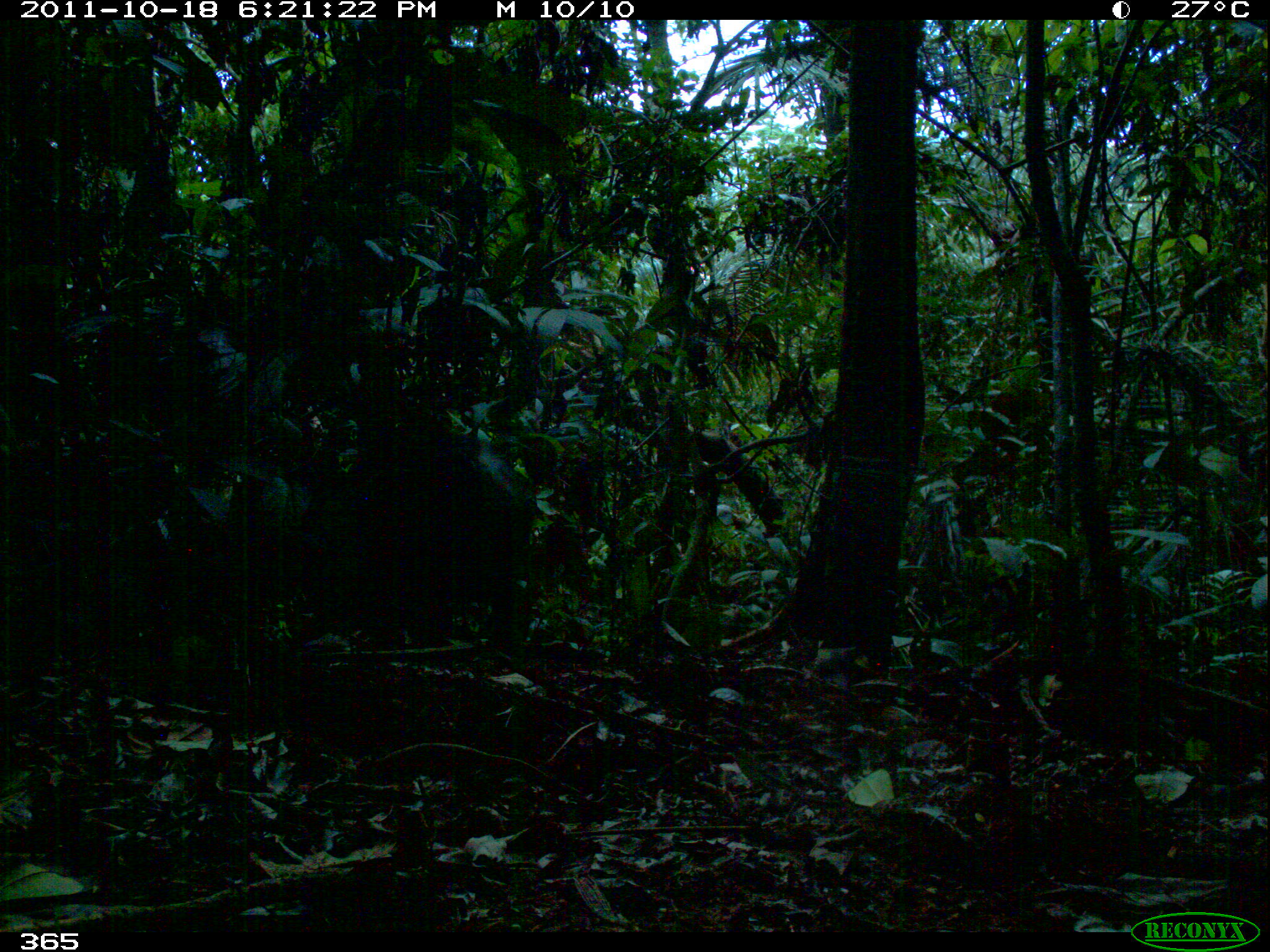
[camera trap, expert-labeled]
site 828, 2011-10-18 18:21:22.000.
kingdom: Animalia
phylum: Chordata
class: Mammalia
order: Artiodactyla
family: Tayassuidae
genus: Tayassu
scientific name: Tayassu pecari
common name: white-lipped peccary